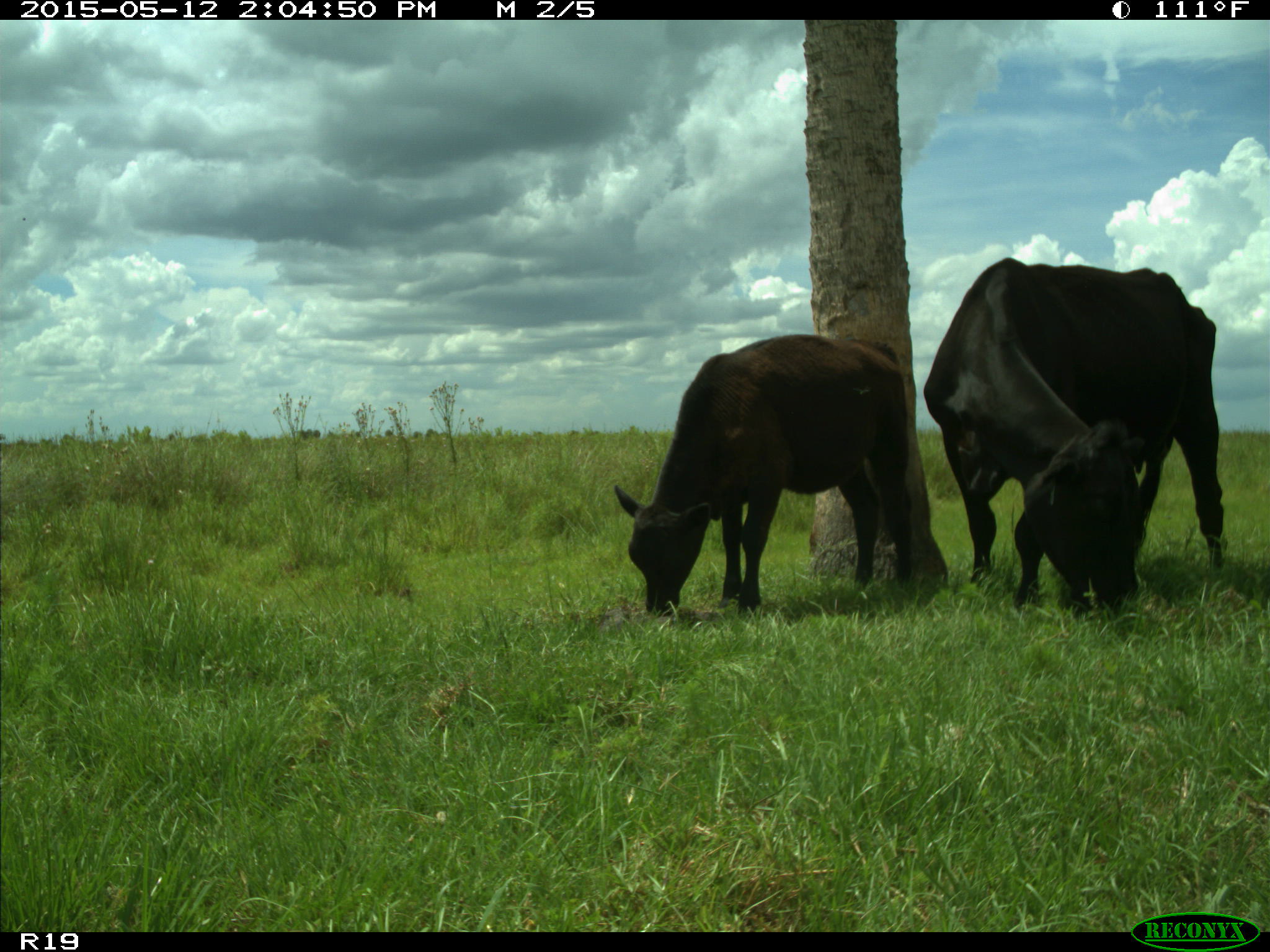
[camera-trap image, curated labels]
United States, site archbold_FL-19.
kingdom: Animalia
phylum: Chordata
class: Mammalia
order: Artiodactyla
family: Bovidae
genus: Bos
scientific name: Bos taurus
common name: domestic cow